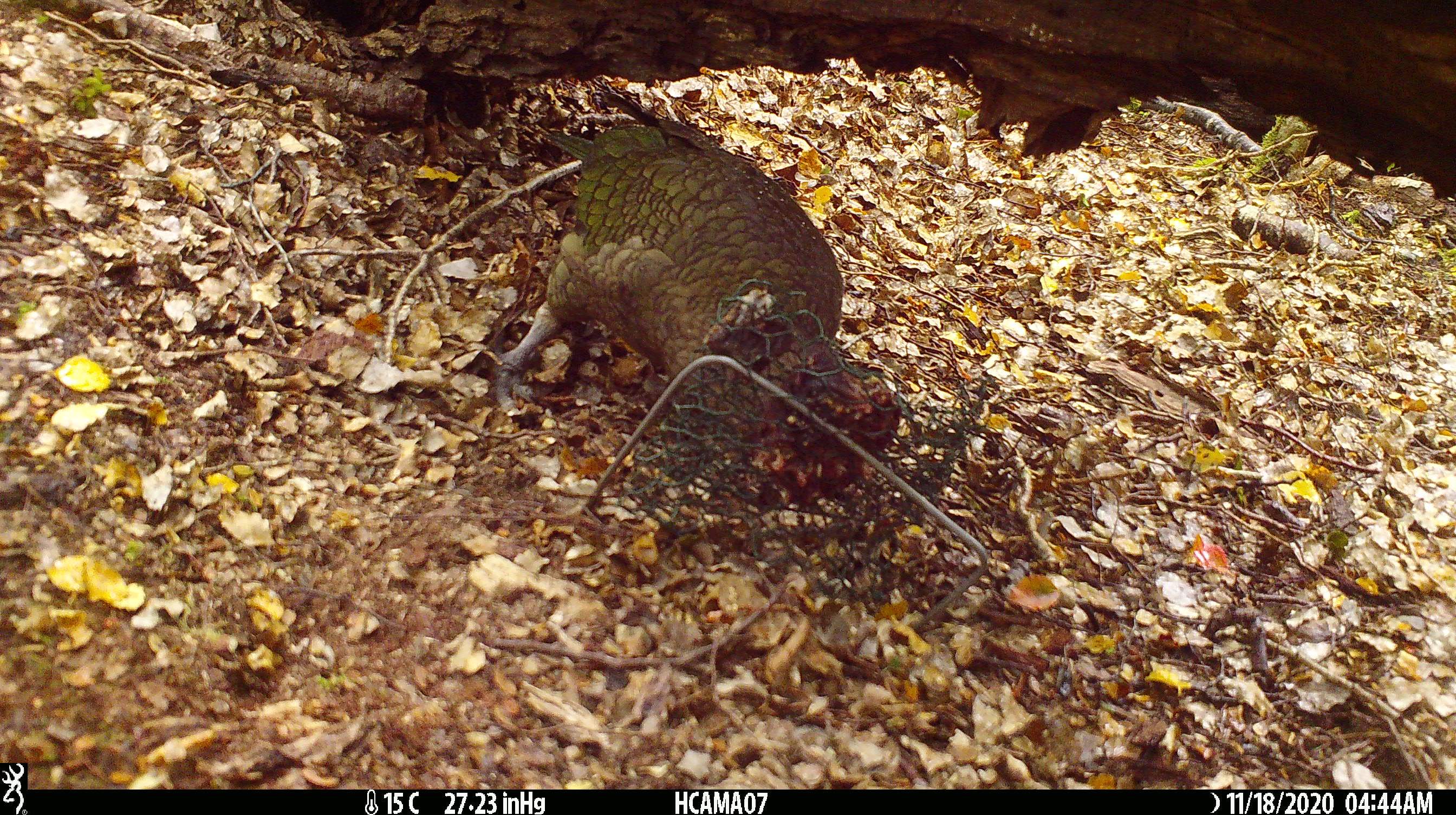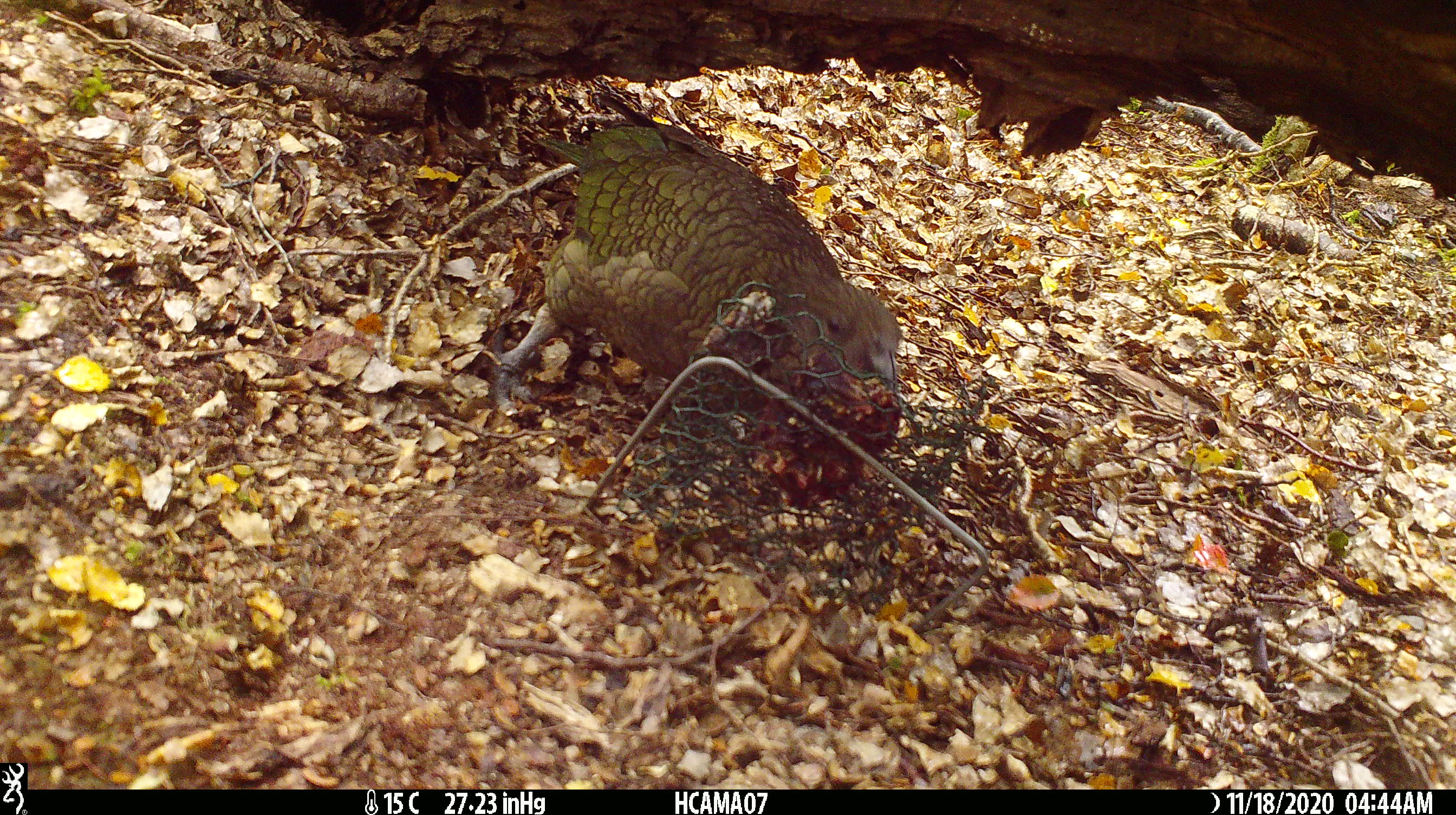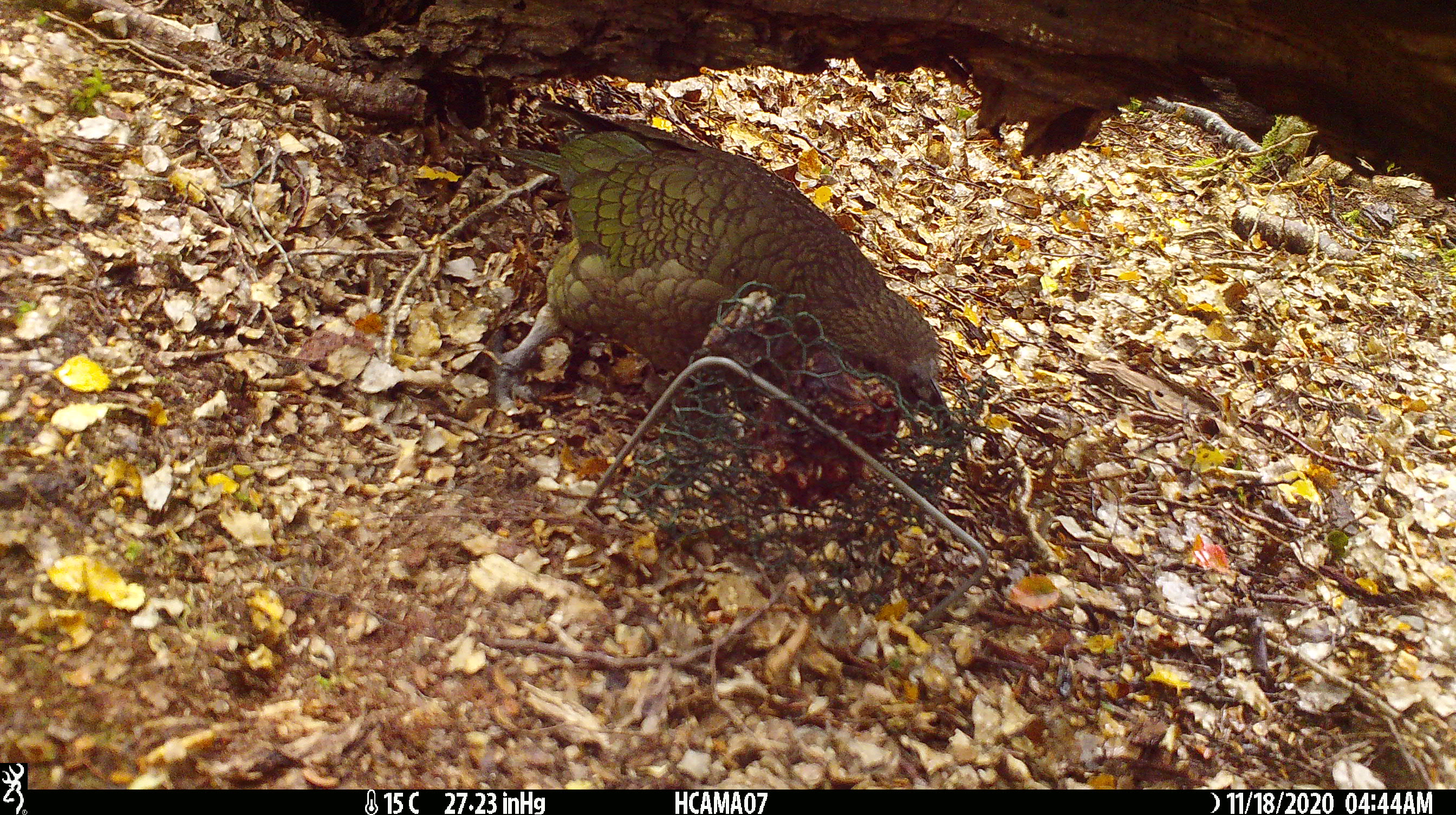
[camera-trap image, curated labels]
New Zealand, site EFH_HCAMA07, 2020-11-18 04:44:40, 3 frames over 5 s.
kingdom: Animalia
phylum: Chordata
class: Aves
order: Psittaciformes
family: Strigopidae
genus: Nestor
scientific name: Nestor notabilis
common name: kea